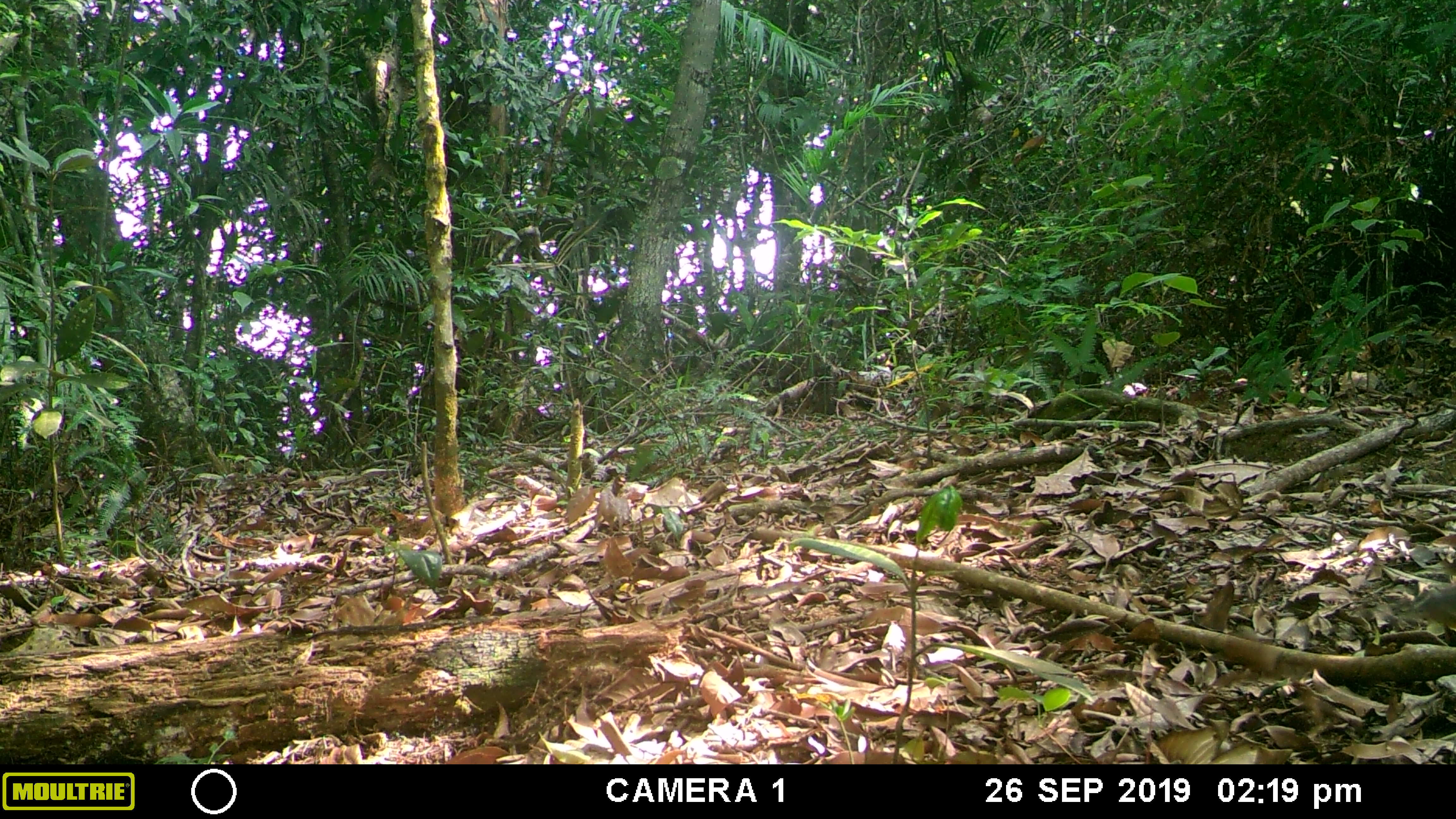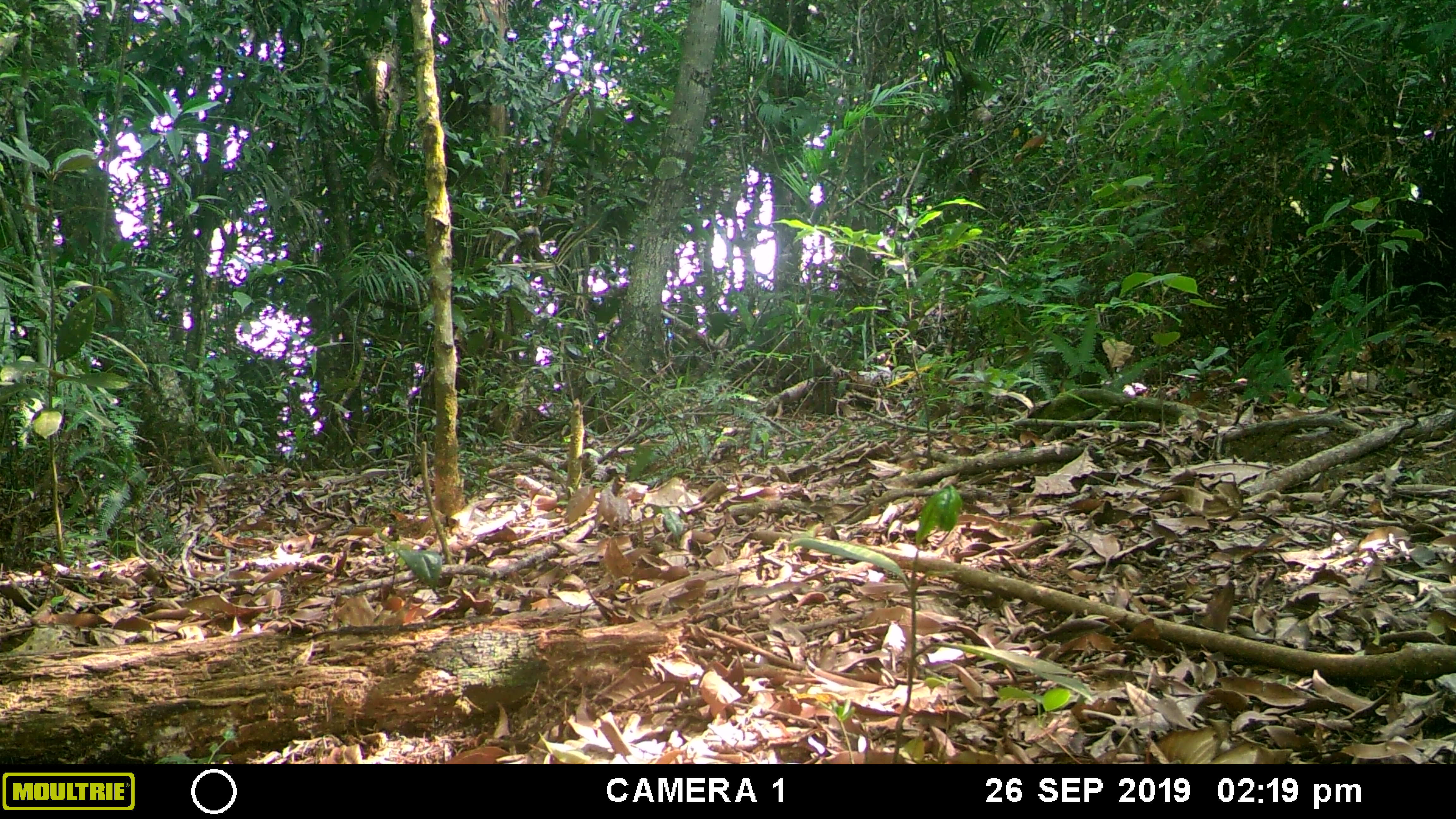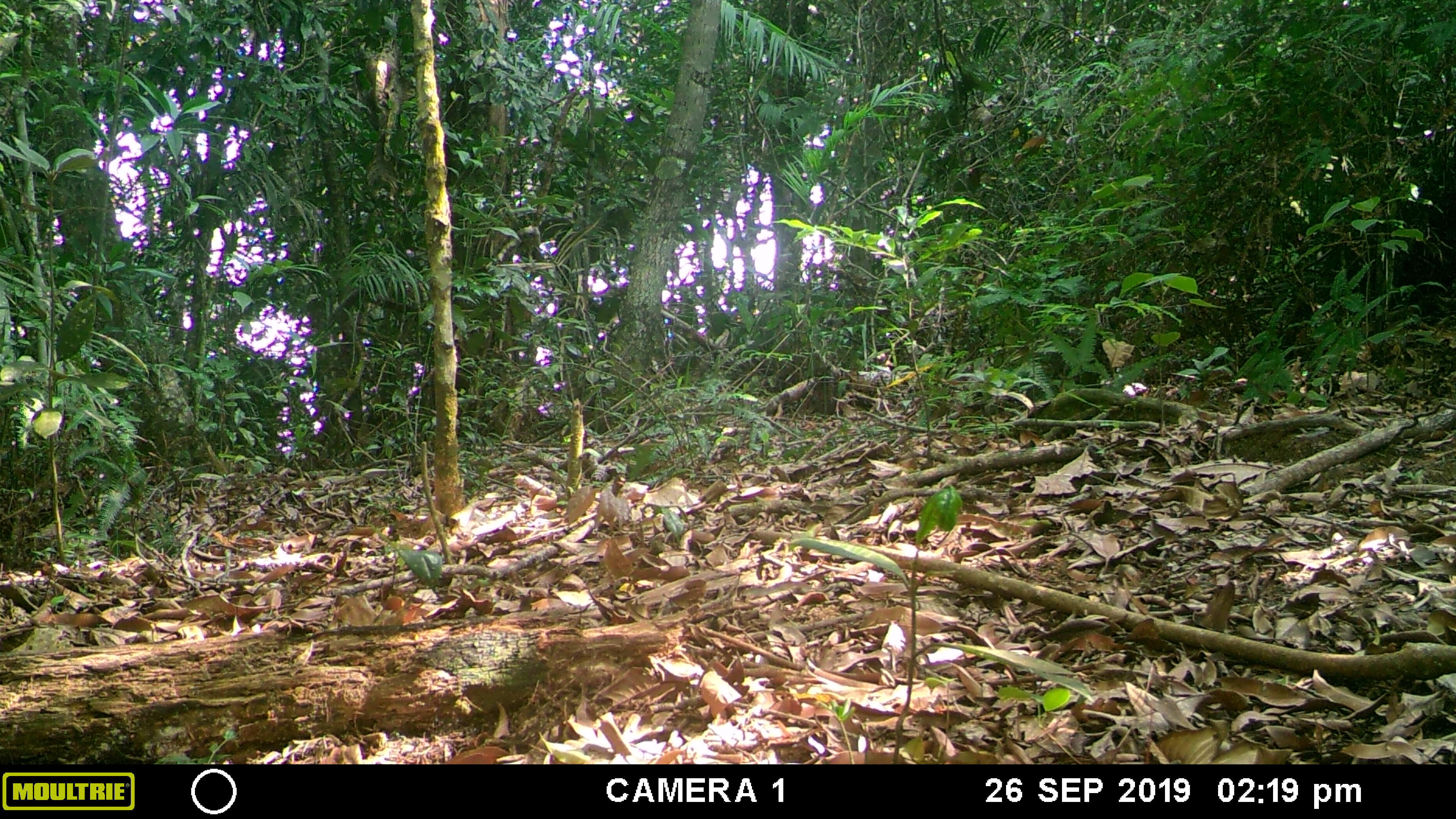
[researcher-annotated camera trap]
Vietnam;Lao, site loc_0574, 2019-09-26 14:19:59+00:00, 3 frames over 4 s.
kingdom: Animalia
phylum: Chordata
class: Mammalia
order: Rodentia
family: Sciuridae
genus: Dremomys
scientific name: Dremomys rufigenis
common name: red-cheeked squirrel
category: red cheeked squirrel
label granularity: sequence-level